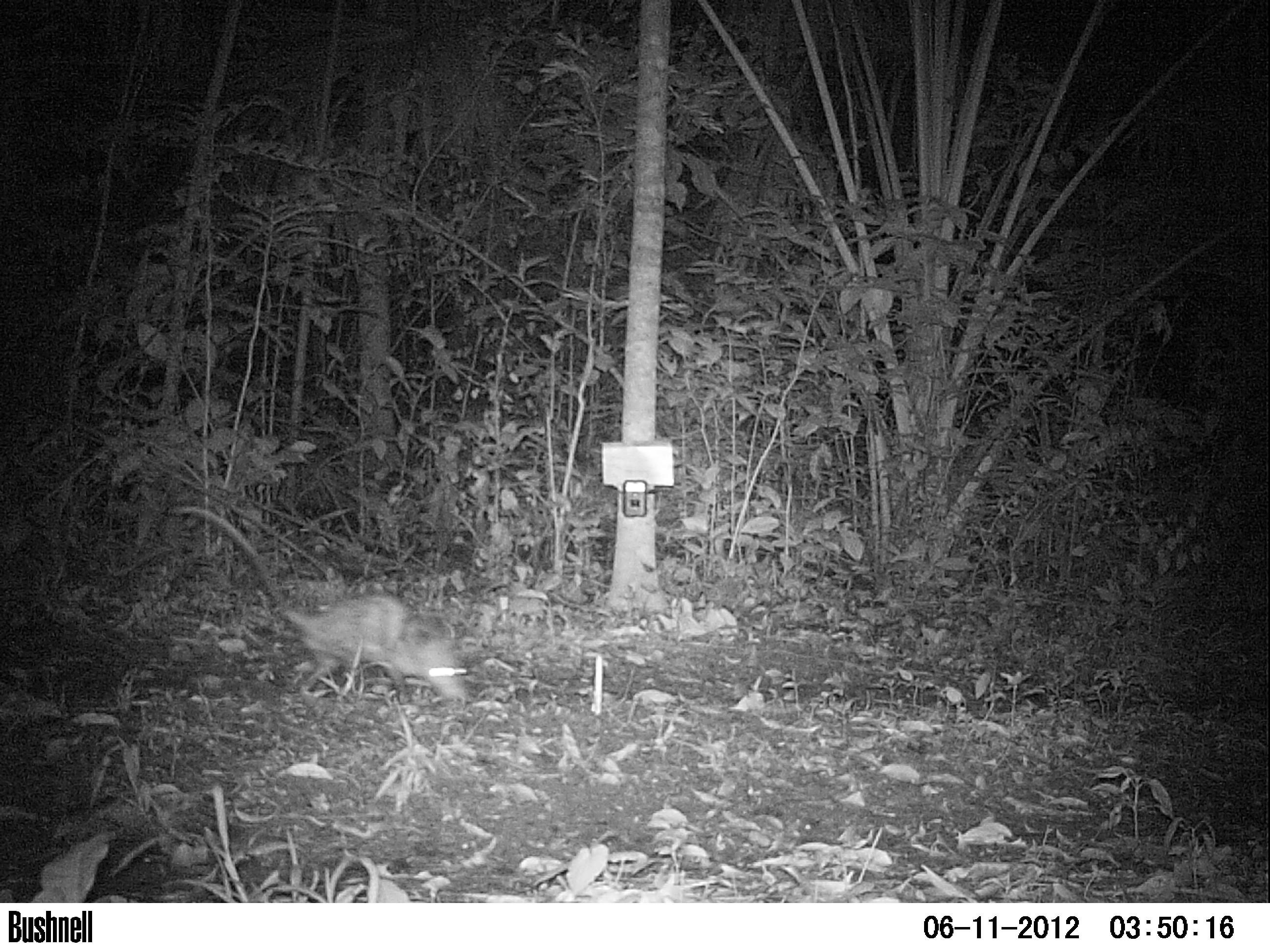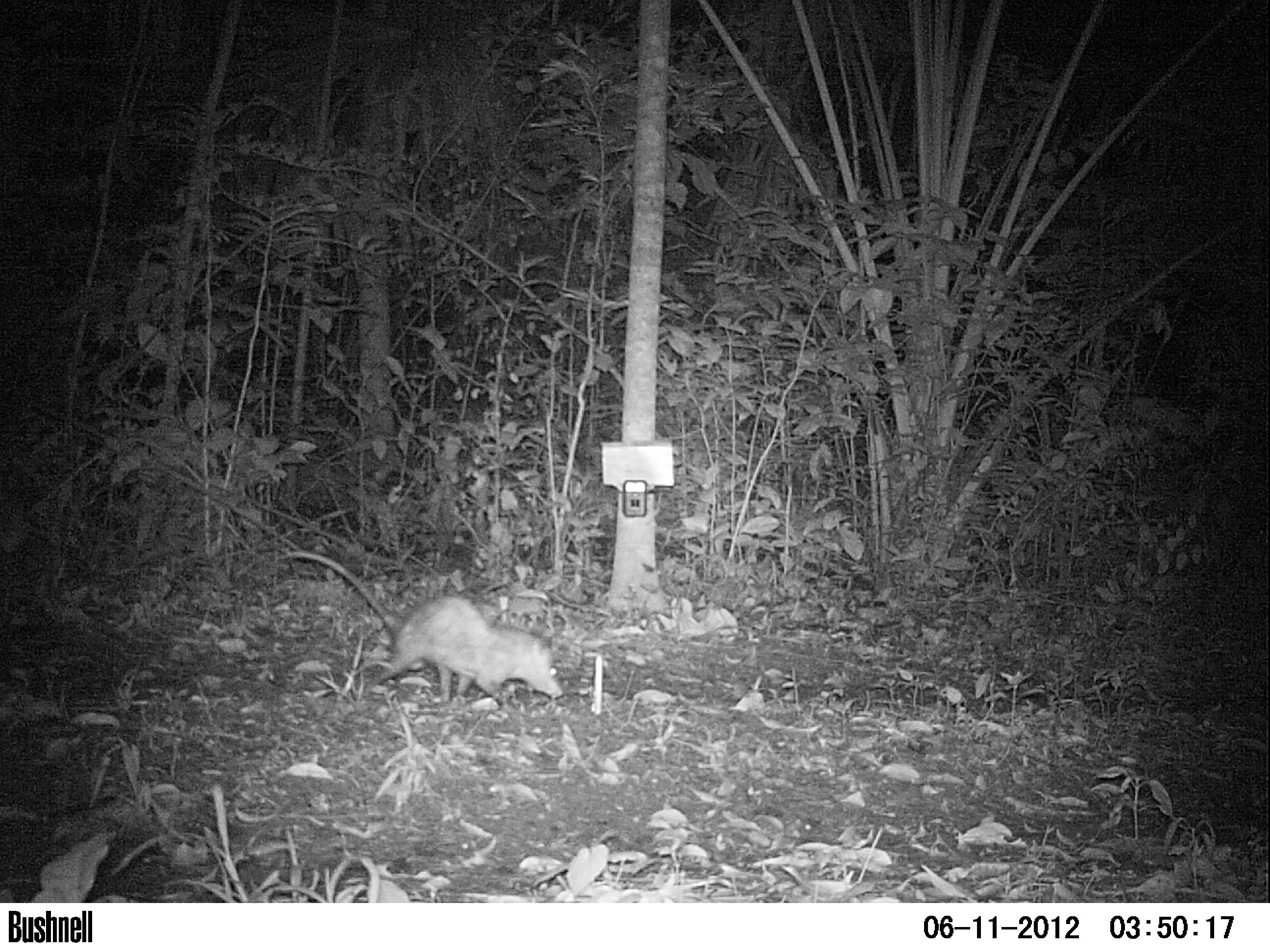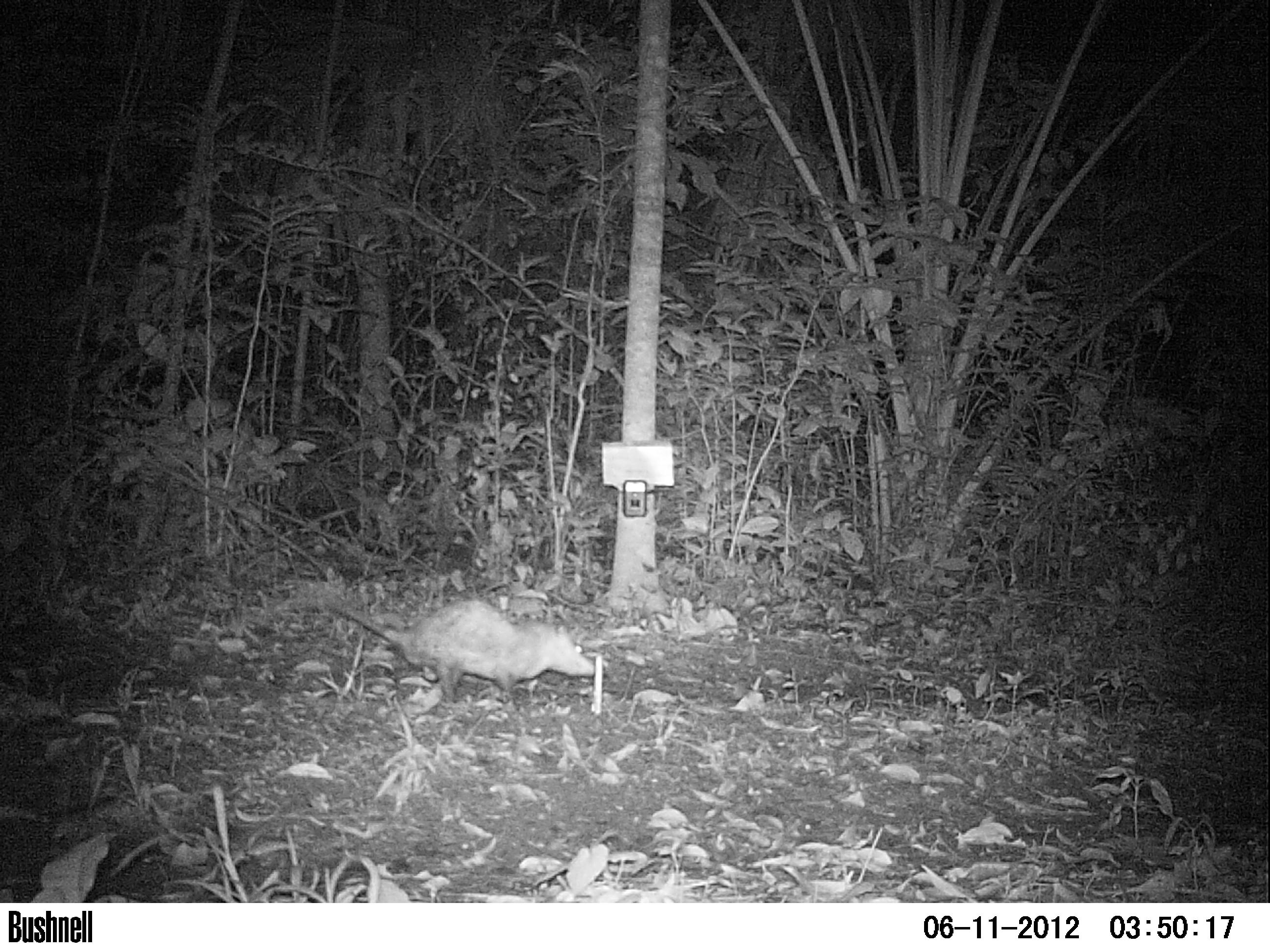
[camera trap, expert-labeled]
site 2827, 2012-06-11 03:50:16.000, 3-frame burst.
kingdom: Animalia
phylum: Chordata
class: Mammalia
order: Didelphimorphia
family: Didelphidae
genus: Didelphis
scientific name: Didelphis virginiana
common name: virginia opossum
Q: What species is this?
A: Didelphis virginiana (virginia opossum).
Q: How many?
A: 1.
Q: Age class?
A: Adult.